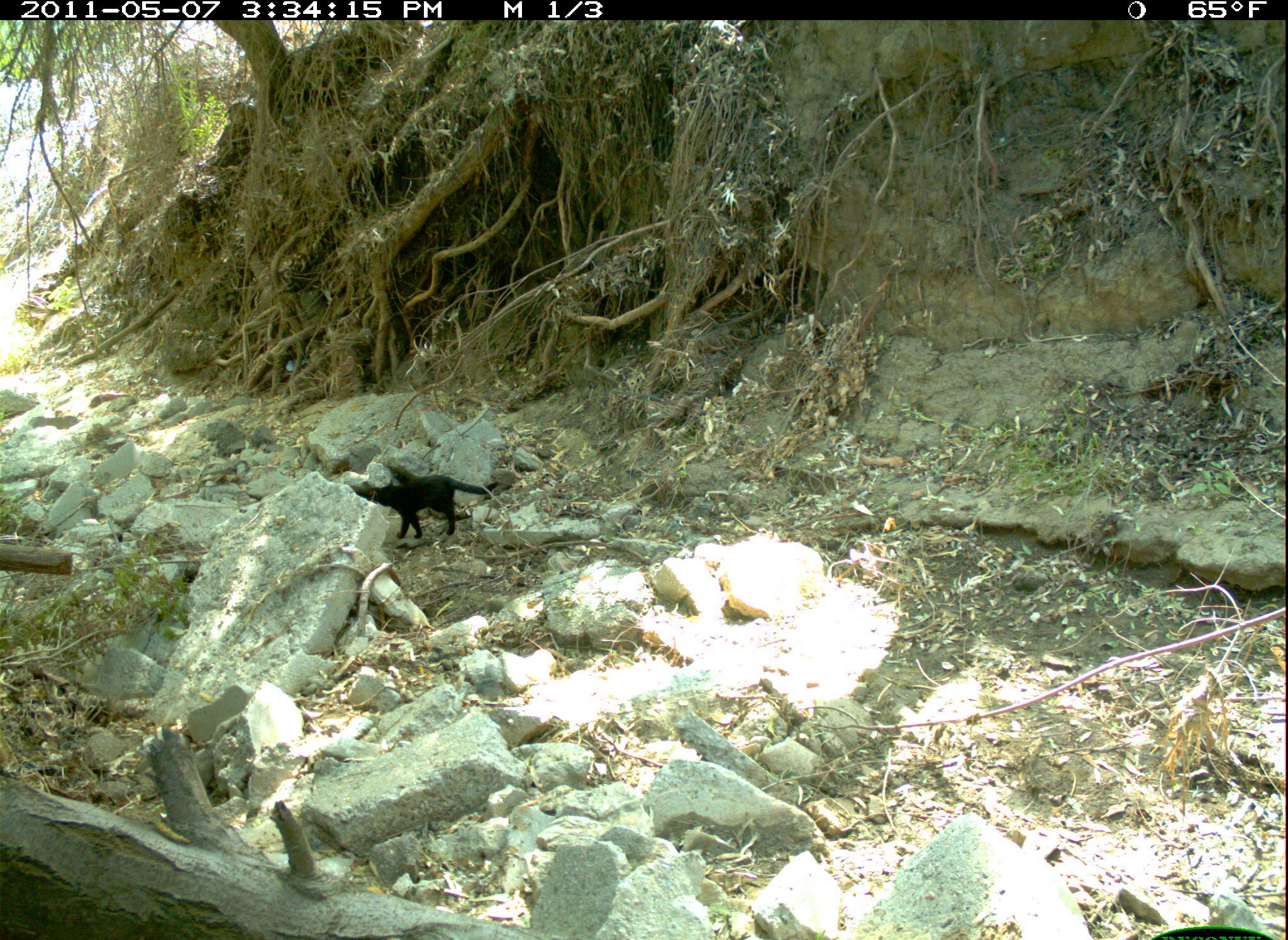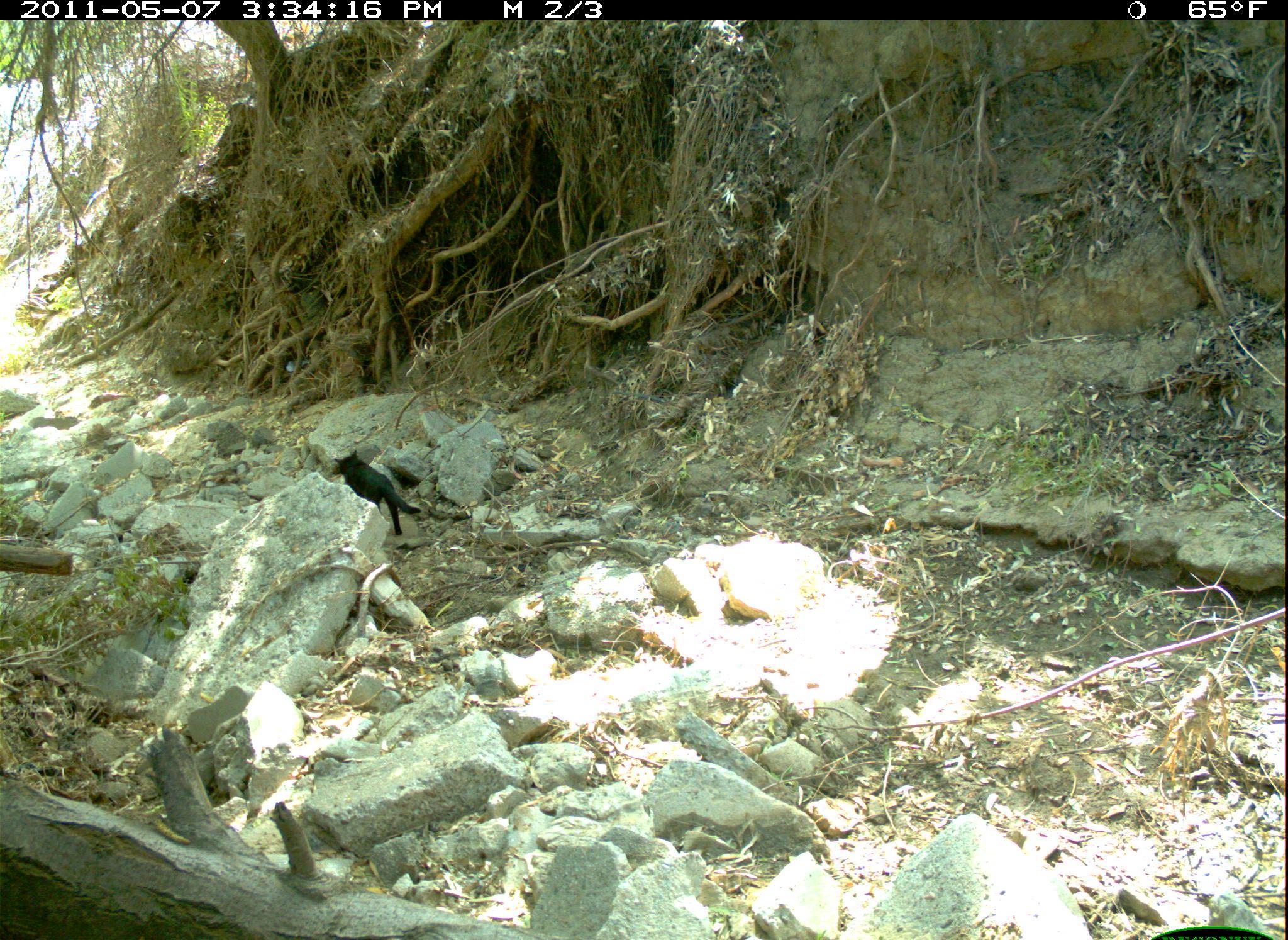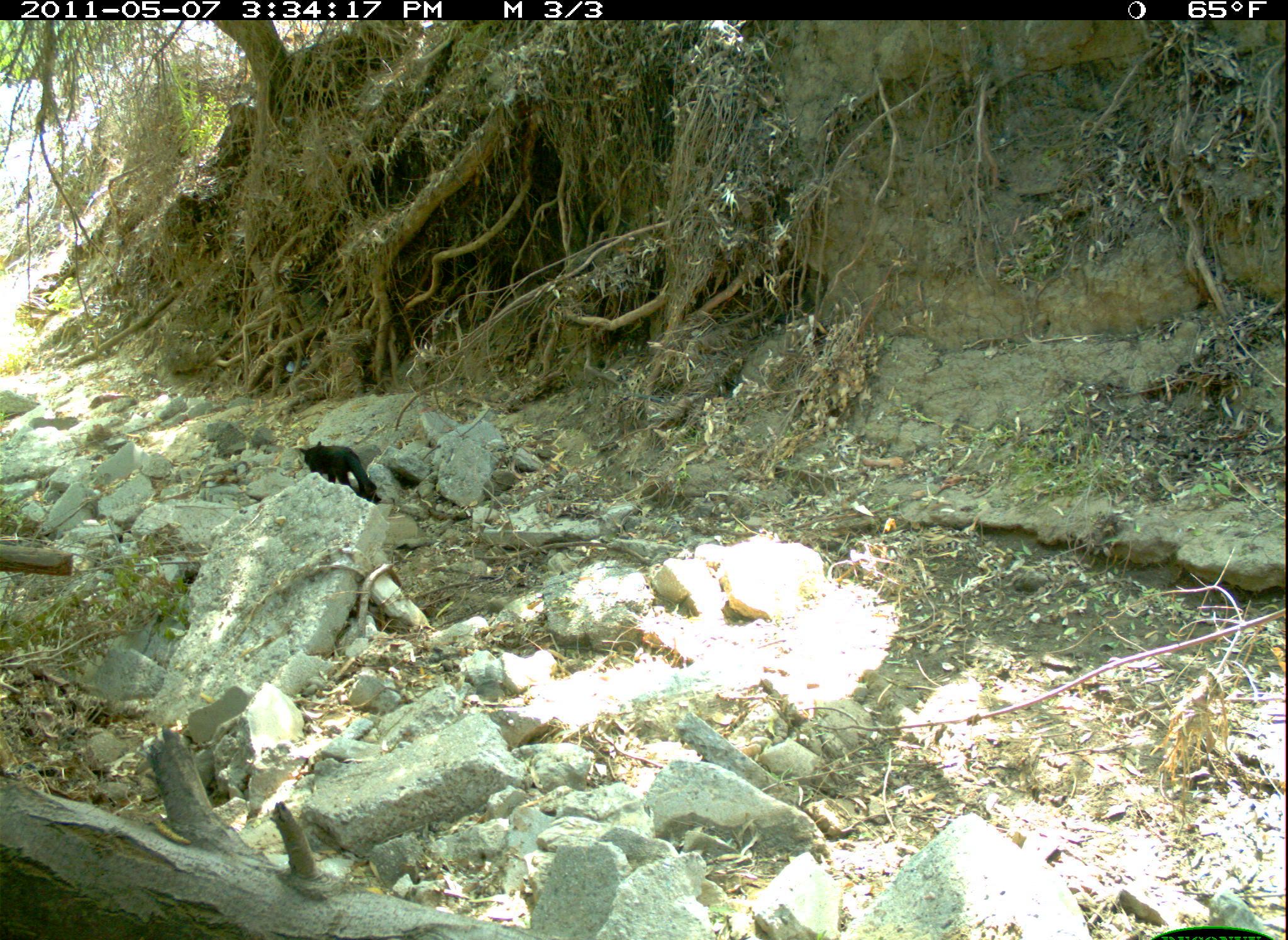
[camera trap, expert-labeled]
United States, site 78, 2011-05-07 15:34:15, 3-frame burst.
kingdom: Animalia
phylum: Chordata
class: Mammalia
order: Carnivora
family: Felidae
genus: Felis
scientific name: Felis catus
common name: cat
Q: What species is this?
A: Cat (Felis catus).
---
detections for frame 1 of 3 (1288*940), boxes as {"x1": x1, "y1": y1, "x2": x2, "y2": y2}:
cat: {"x1": 328, "y1": 454, "x2": 506, "y2": 557}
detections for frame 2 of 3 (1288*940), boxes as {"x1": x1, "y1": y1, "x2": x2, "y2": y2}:
cat: {"x1": 320, "y1": 438, "x2": 431, "y2": 541}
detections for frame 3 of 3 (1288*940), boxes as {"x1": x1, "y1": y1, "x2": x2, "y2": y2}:
cat: {"x1": 293, "y1": 437, "x2": 399, "y2": 511}